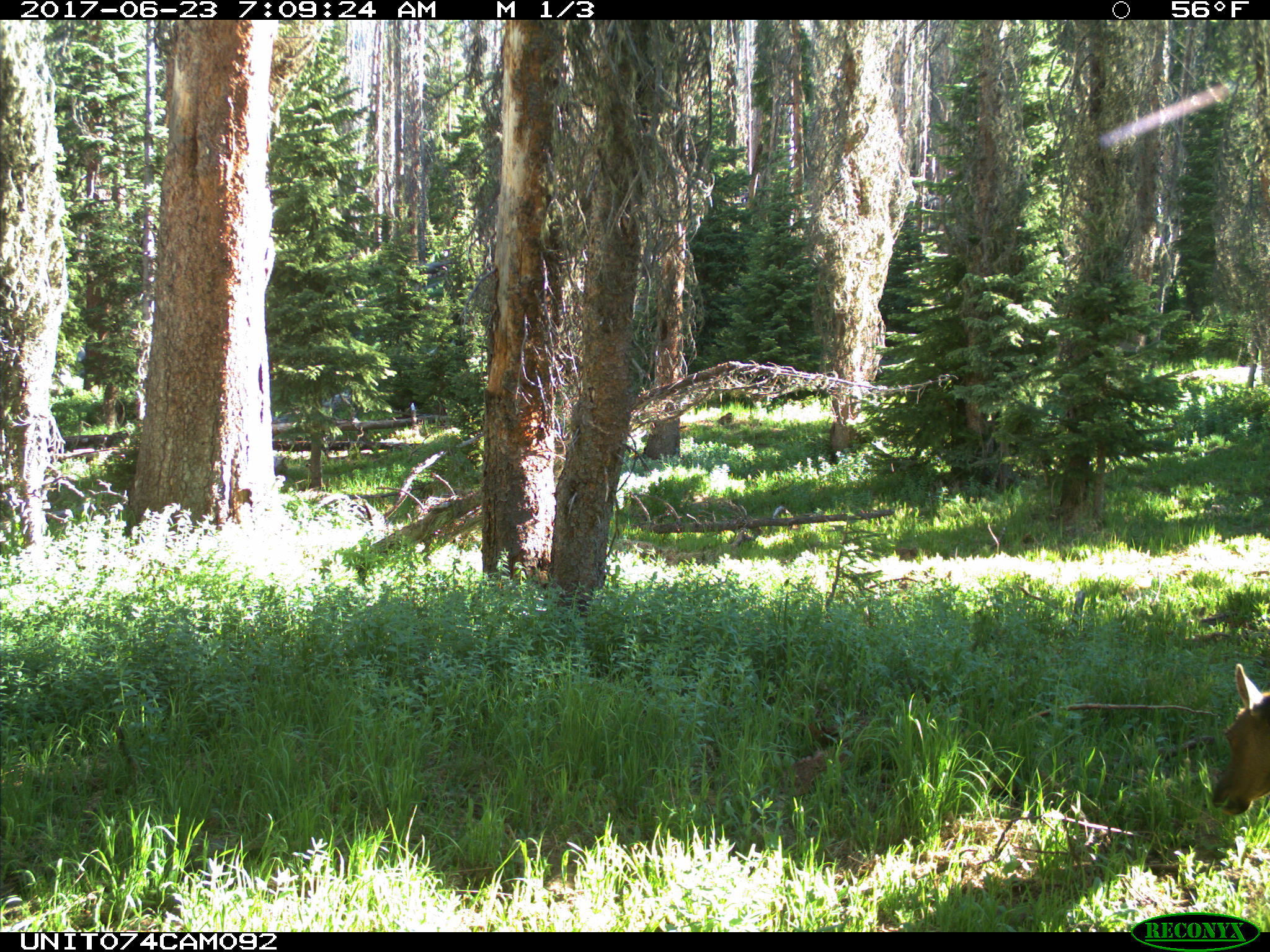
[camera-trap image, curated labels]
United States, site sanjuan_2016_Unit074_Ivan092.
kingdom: Animalia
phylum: Chordata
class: Mammalia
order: Artiodactyla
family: Cervidae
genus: Cervus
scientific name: Cervus elaphus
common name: red deer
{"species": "Cervus elaphus (red deer)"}